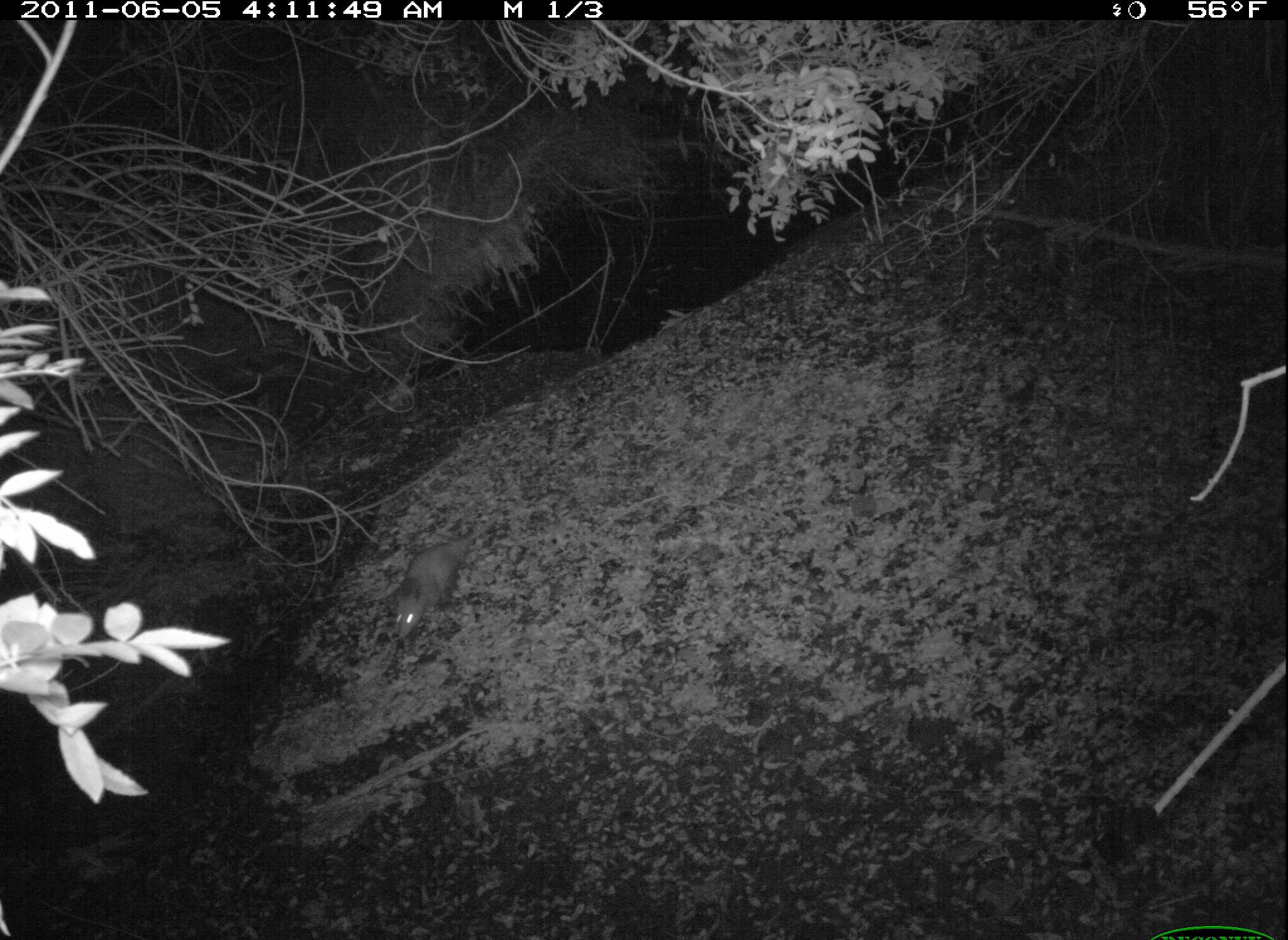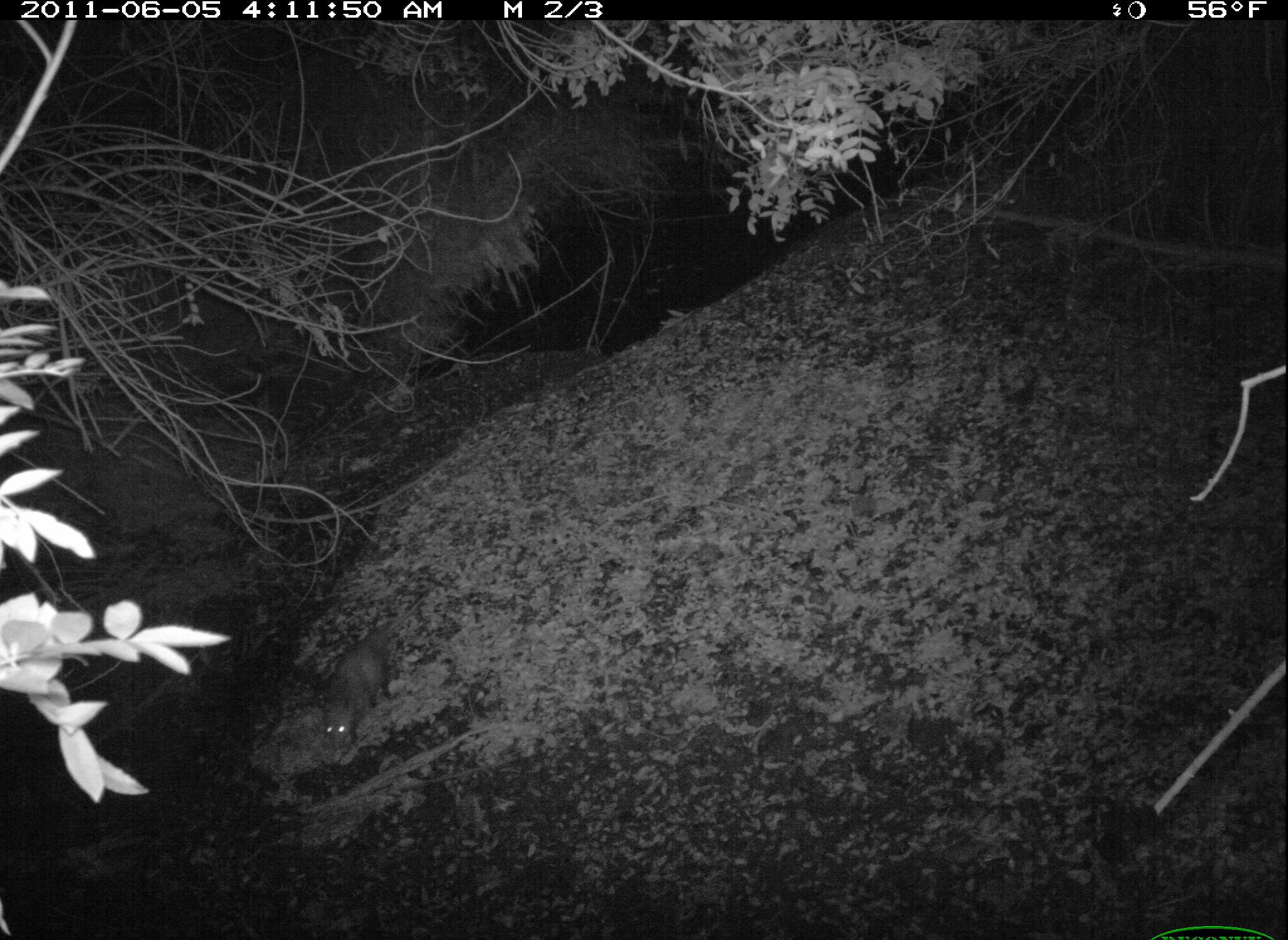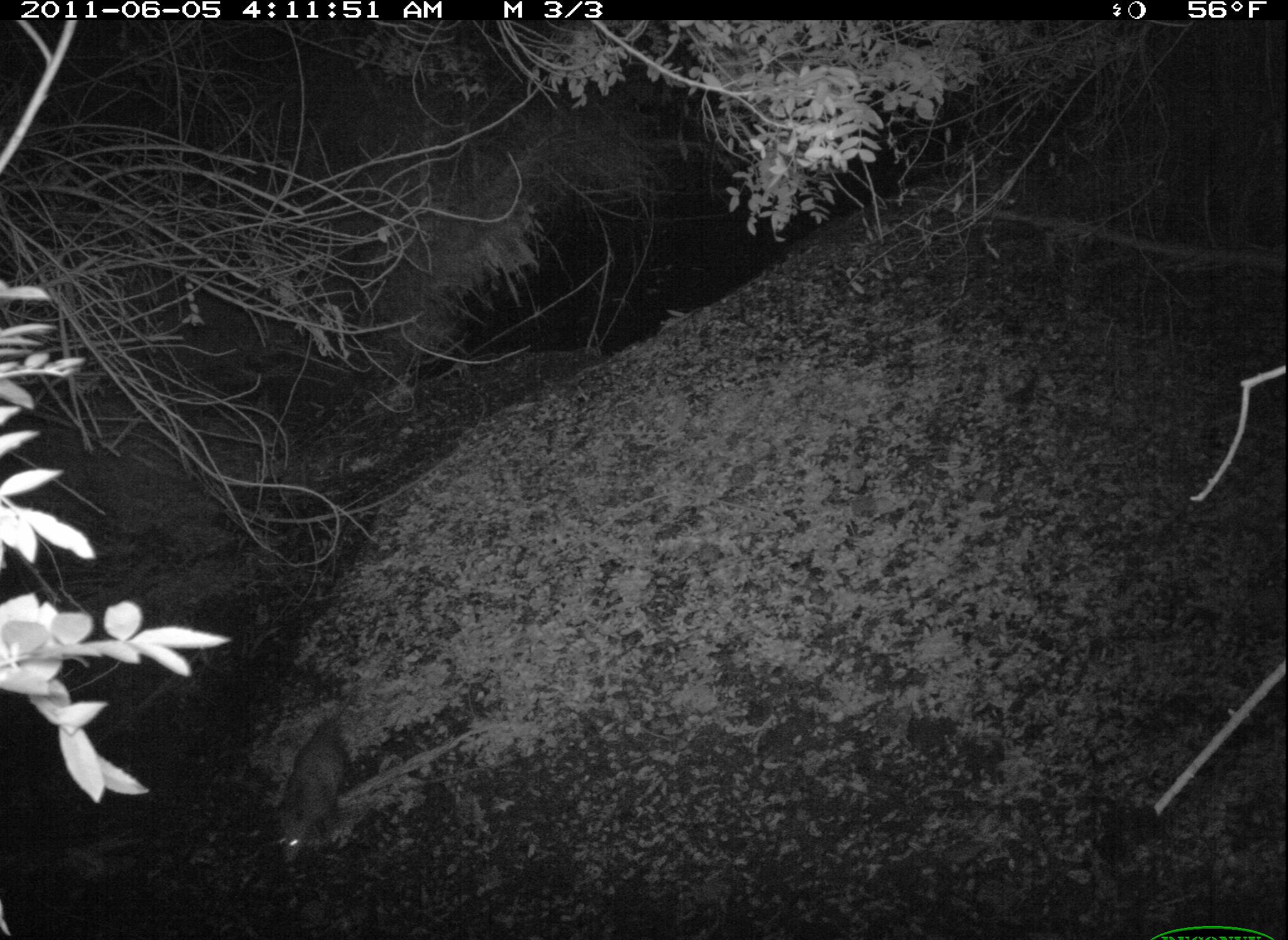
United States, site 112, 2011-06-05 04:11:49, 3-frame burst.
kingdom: Animalia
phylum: Chordata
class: Mammalia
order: Didelphimorphia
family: Didelphidae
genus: Didelphis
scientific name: Didelphis virginiana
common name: virginia opossum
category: opossum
Opossum (virginia opossum) (Didelphis virginiana).